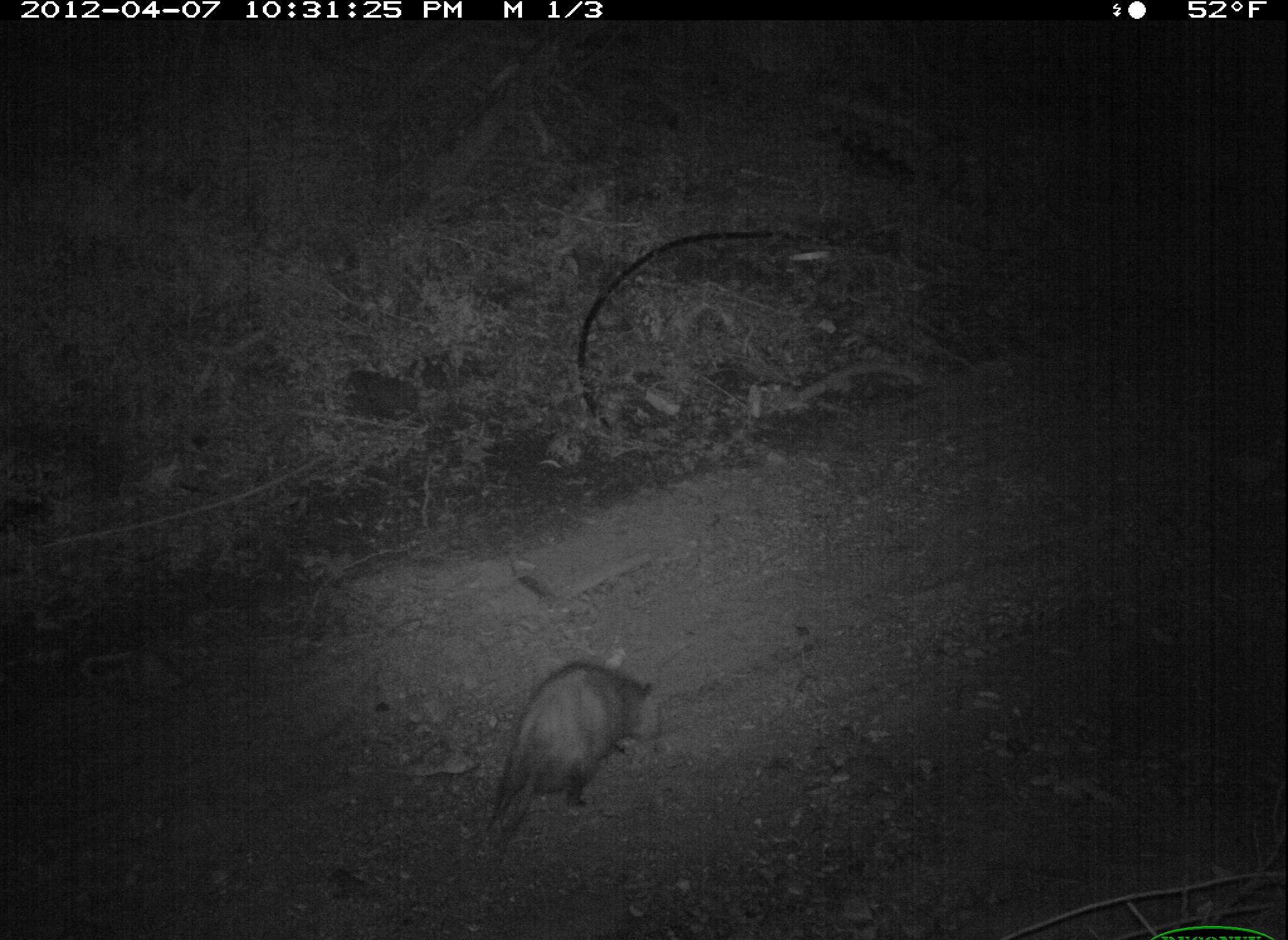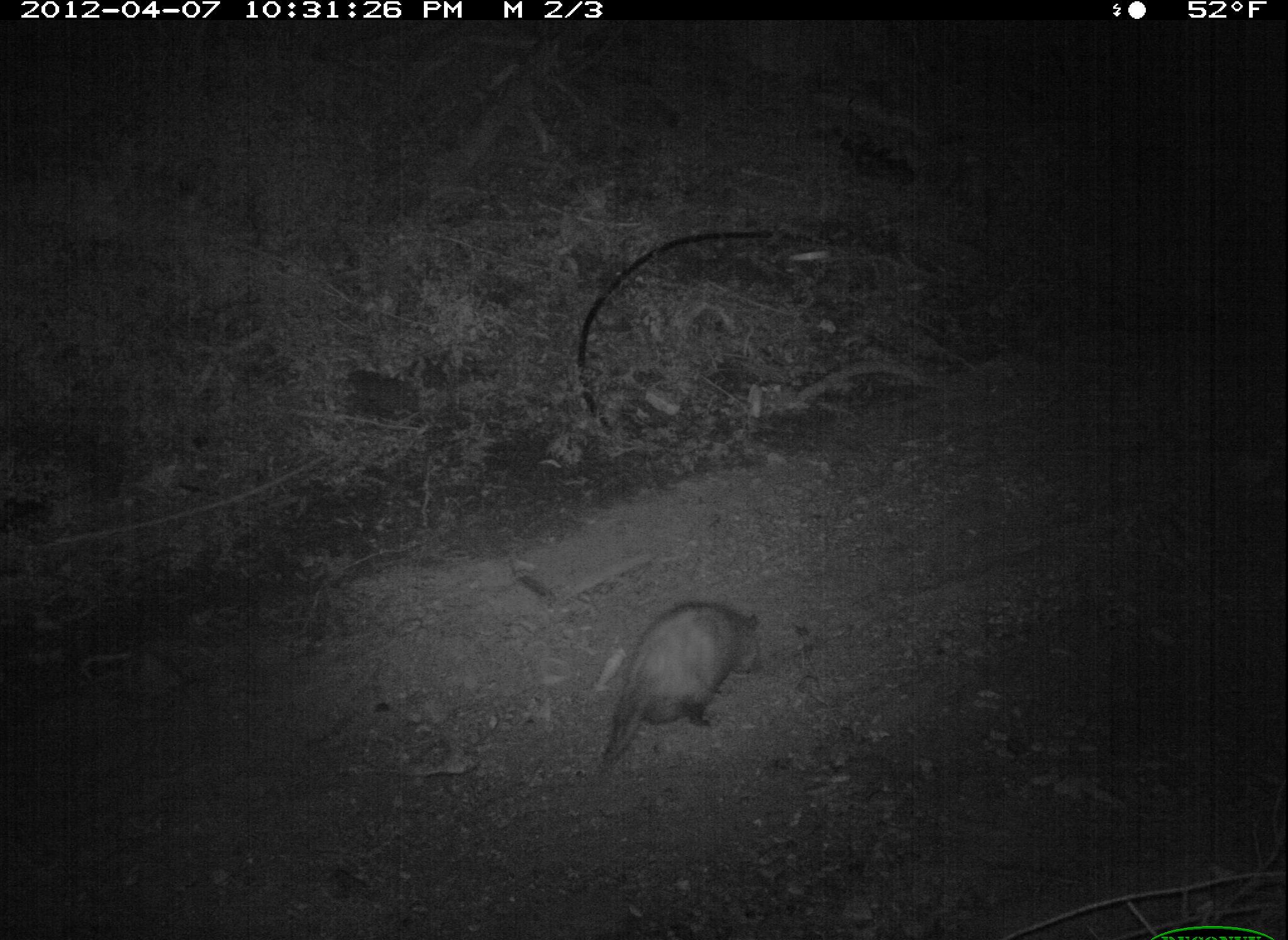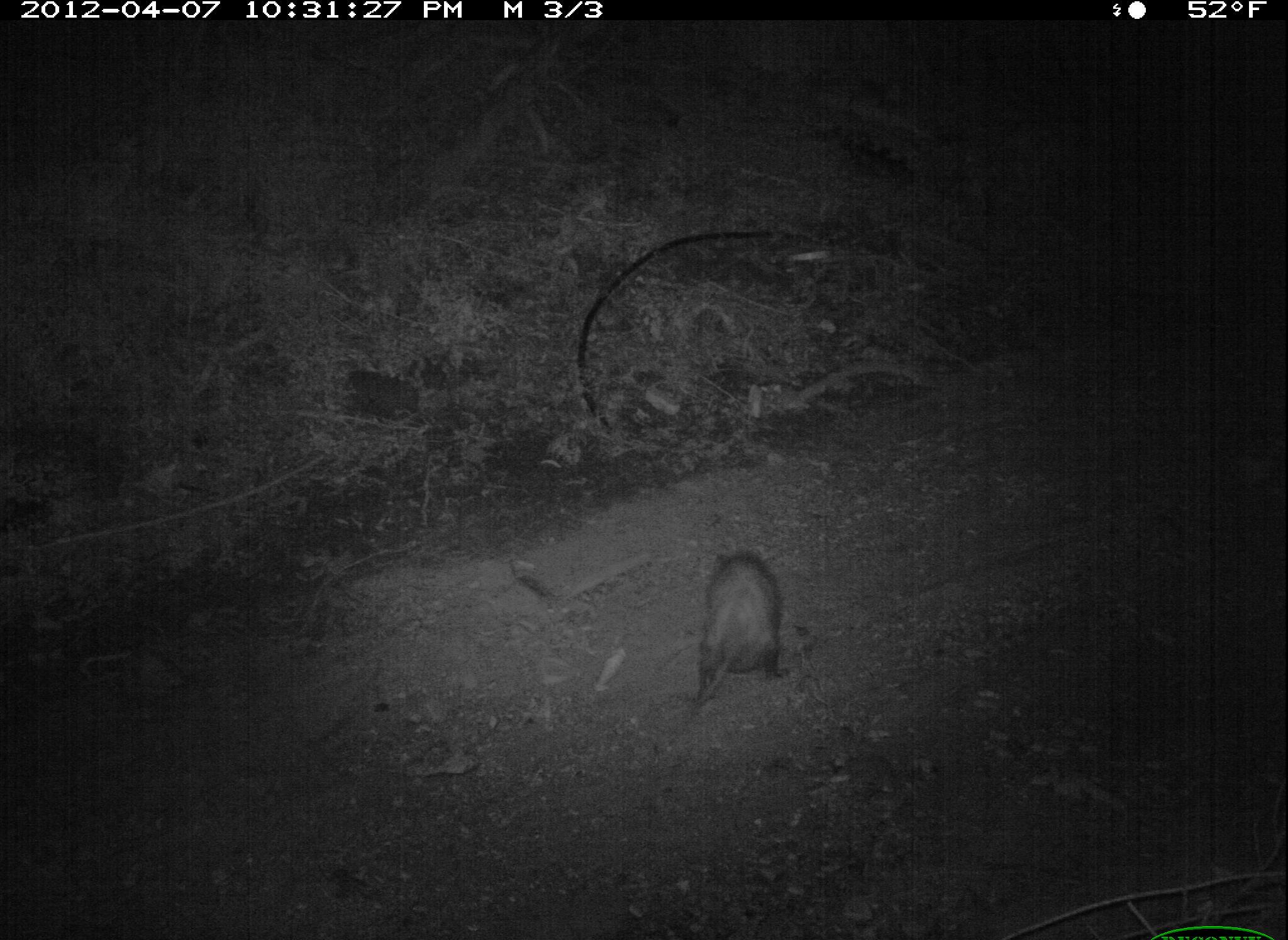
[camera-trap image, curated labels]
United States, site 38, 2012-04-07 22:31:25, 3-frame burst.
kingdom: Animalia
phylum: Chordata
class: Mammalia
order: Didelphimorphia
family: Didelphidae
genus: Didelphis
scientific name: Didelphis virginiana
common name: virginia opossum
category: opossum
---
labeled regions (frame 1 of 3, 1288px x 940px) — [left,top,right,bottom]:
opossum: [437,642,689,870]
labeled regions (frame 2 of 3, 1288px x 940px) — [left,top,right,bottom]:
opossum: [583,596,774,794]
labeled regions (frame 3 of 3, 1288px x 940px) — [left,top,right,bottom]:
opossum: [664,531,802,736]